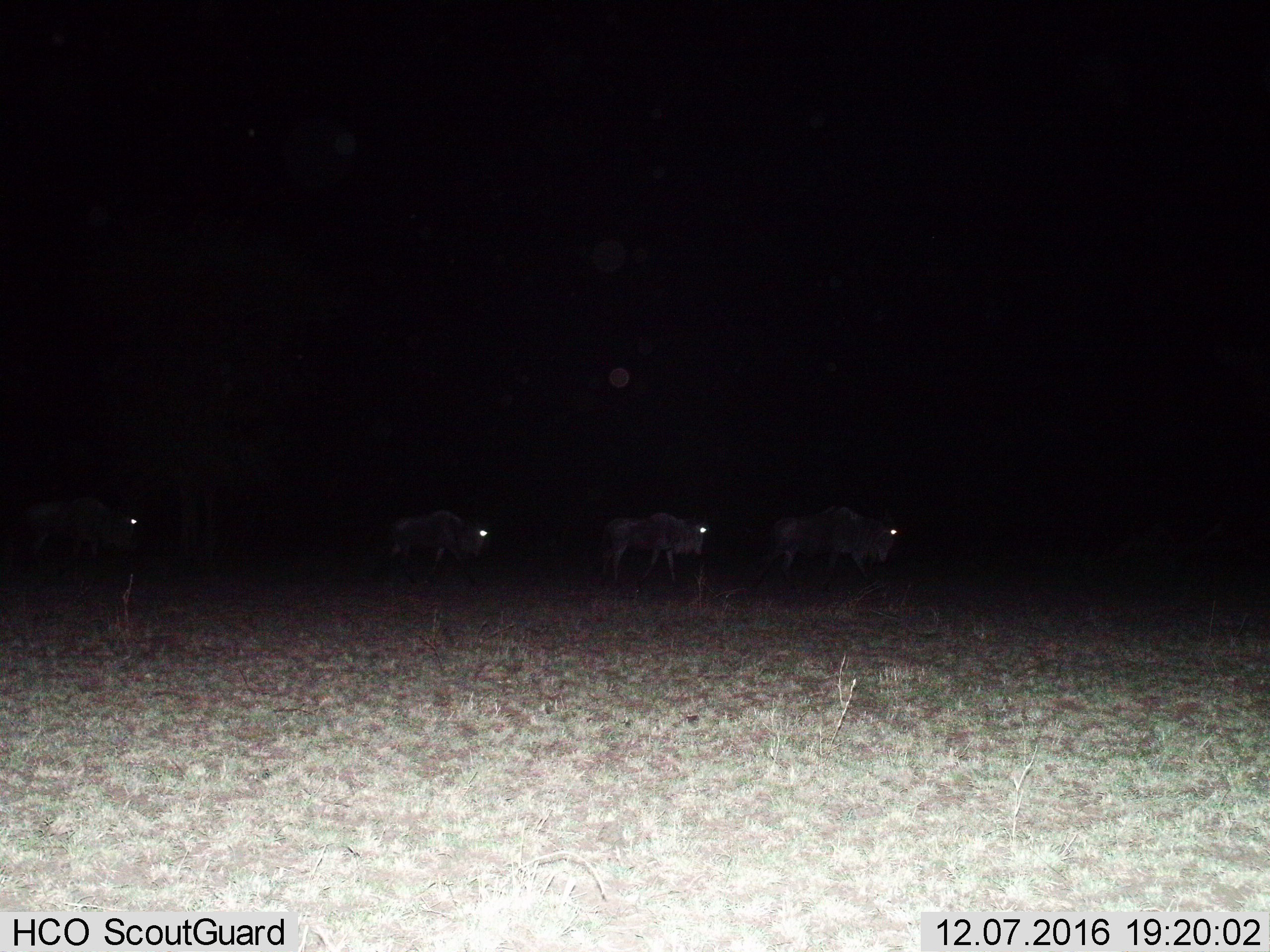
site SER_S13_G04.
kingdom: Animalia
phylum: Chordata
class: Mammalia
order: Artiodactyla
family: Bovidae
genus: Connochaetes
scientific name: Connochaetes taurinus taurinus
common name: blue wildebeest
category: wildebeestblue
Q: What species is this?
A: Wildebeestblue (blue wildebeest) (Connochaetes taurinus taurinus).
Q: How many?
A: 4.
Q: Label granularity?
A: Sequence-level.